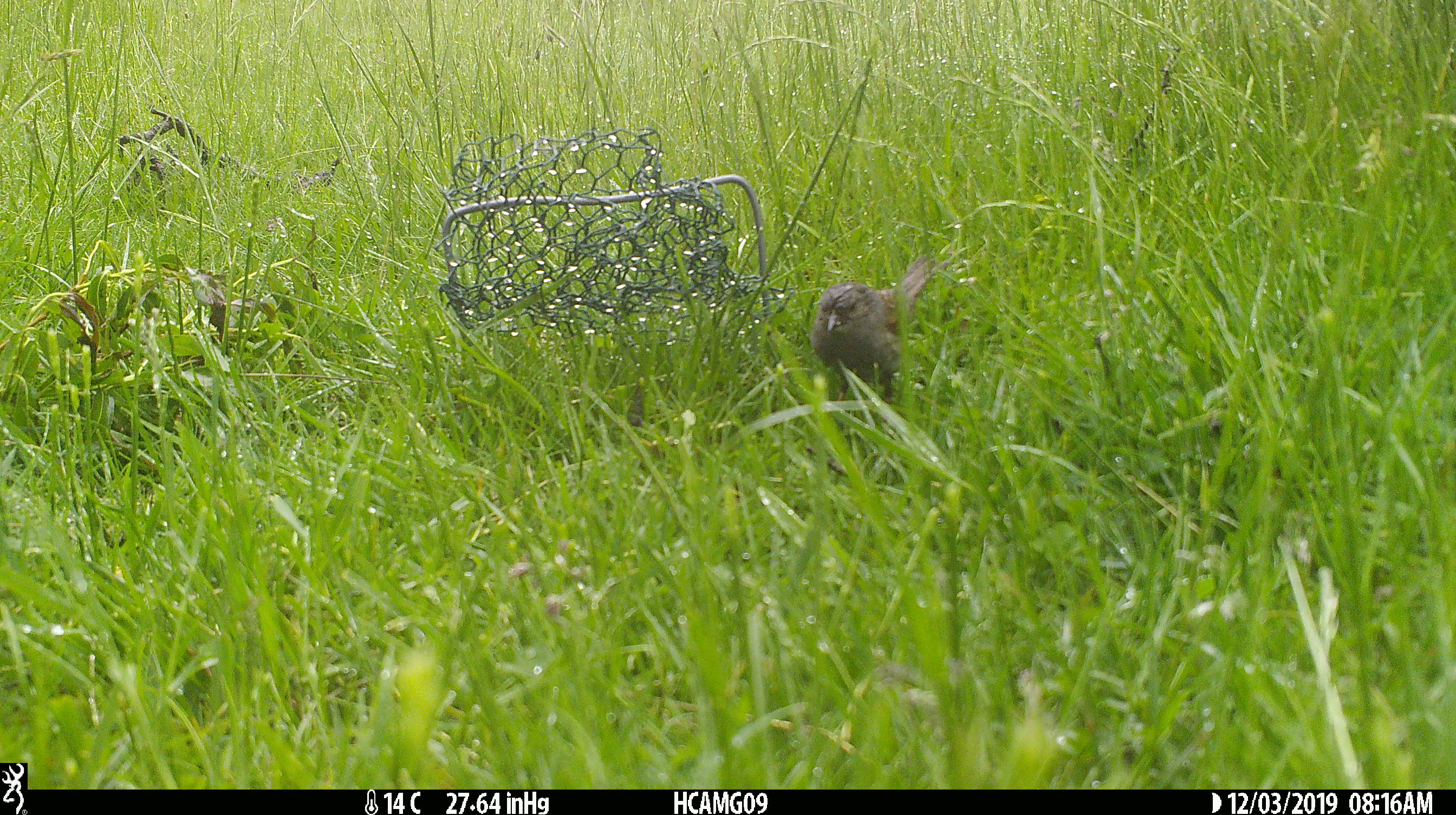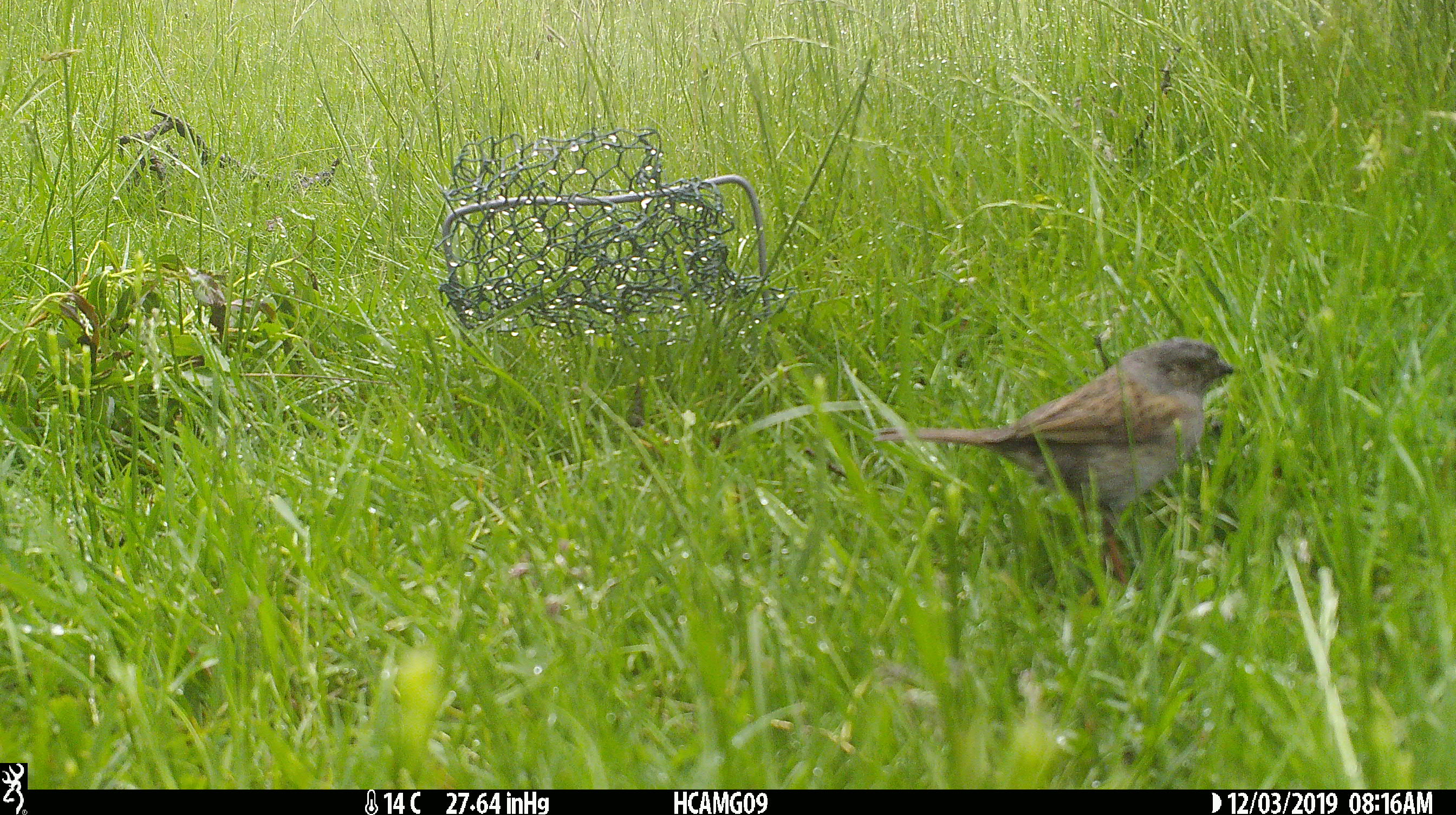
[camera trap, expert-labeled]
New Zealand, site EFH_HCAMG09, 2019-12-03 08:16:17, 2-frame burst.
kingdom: Animalia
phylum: Chordata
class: Aves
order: Passeriformes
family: Prunellidae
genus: Prunella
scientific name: Prunella modularis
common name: dunnock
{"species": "dunnock (Prunella modularis)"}